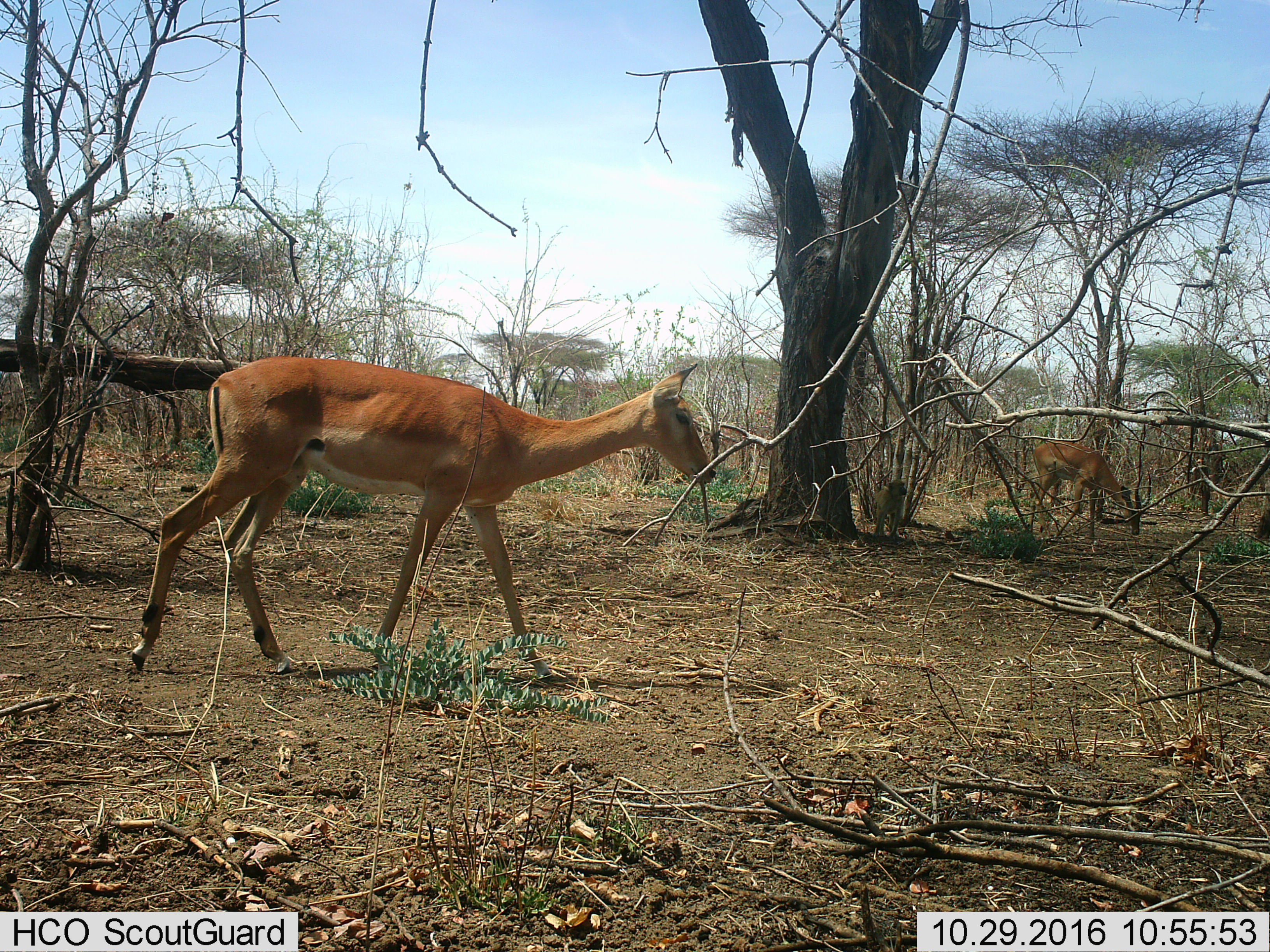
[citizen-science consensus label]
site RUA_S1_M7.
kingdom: Animalia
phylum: Chordata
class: Mammalia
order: Artiodactyla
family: Bovidae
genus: Aepyceros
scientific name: Aepyceros melampus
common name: impala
Impala (Aepyceros melampus), count 2. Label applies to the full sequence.